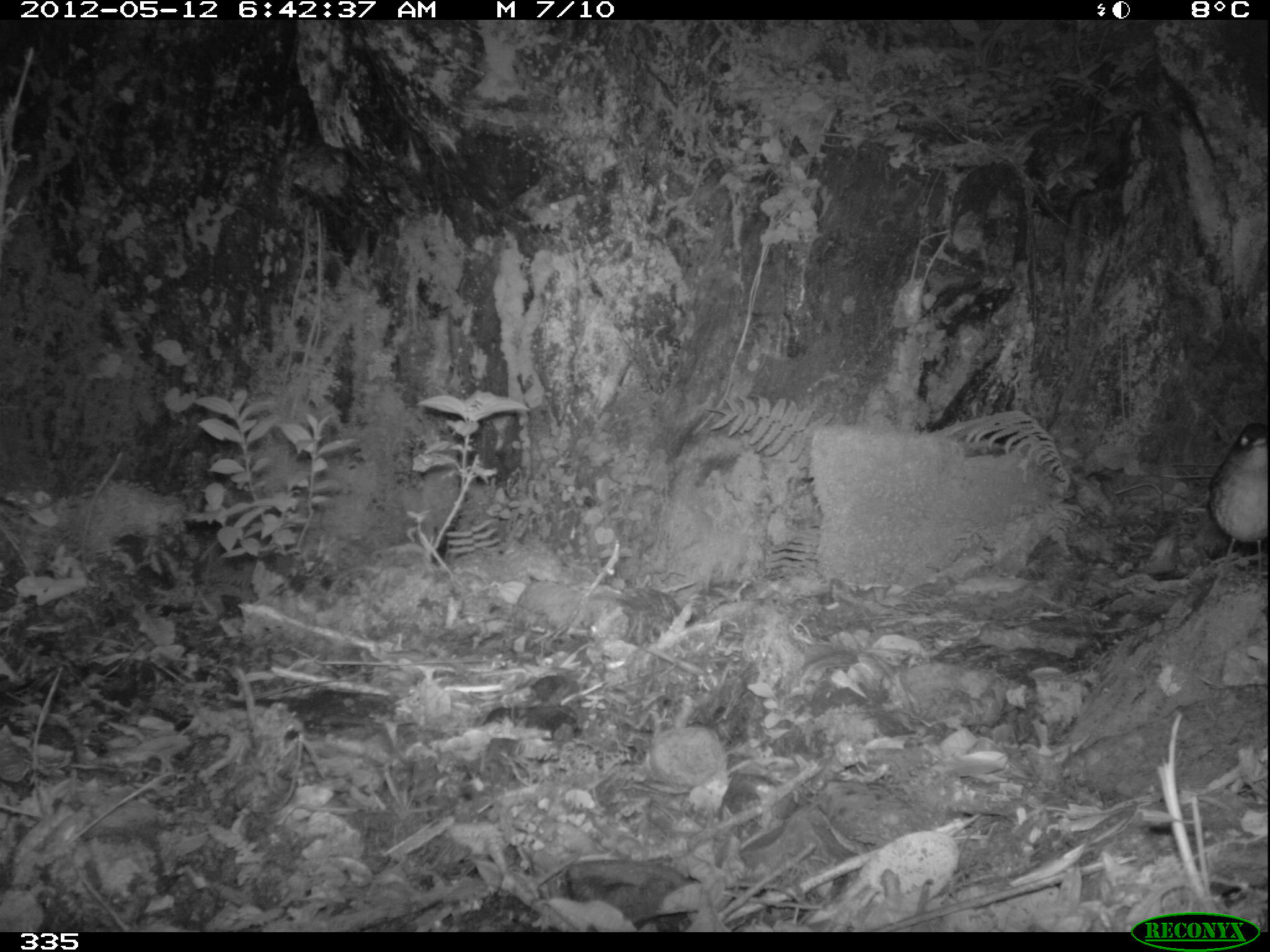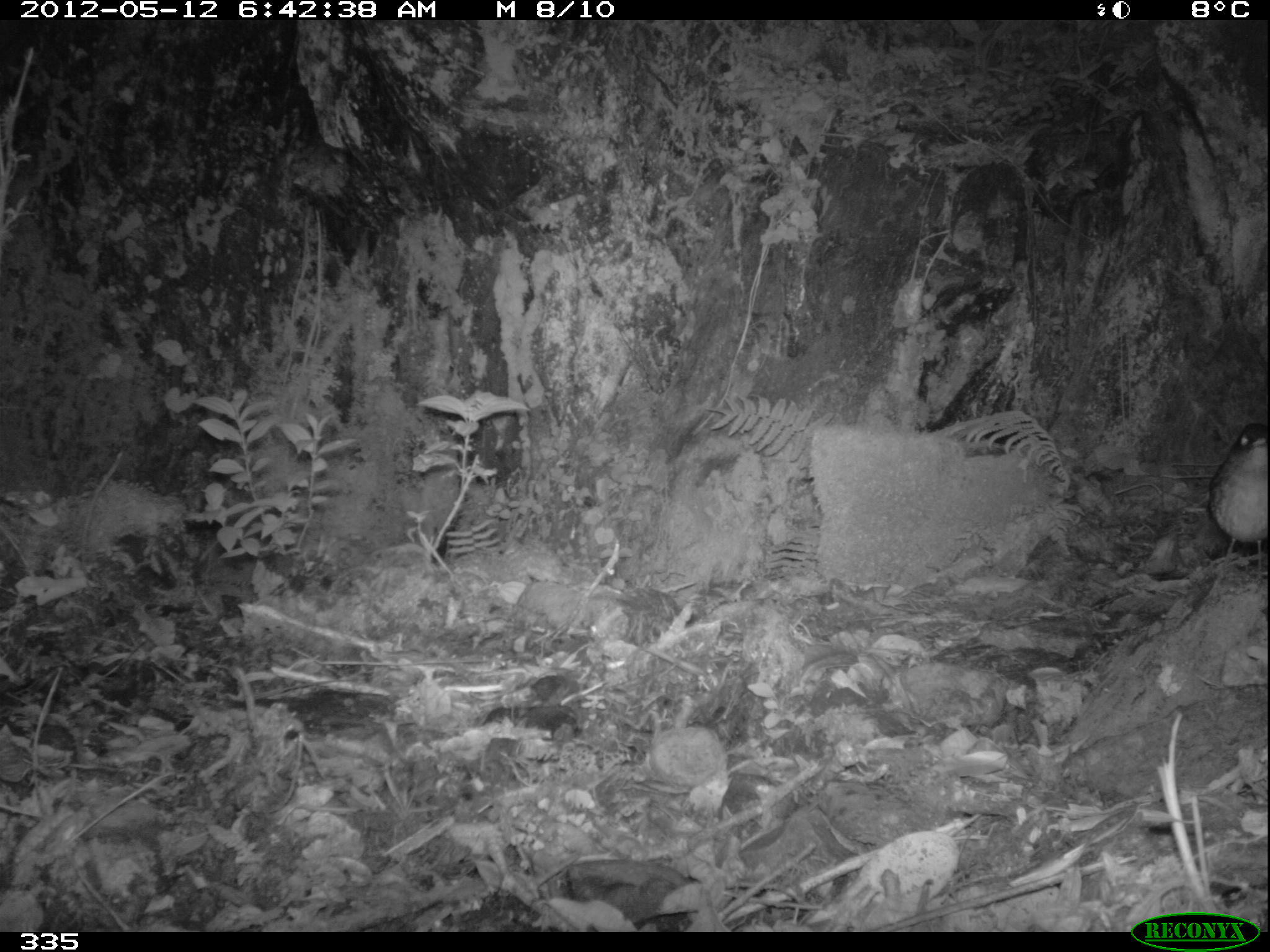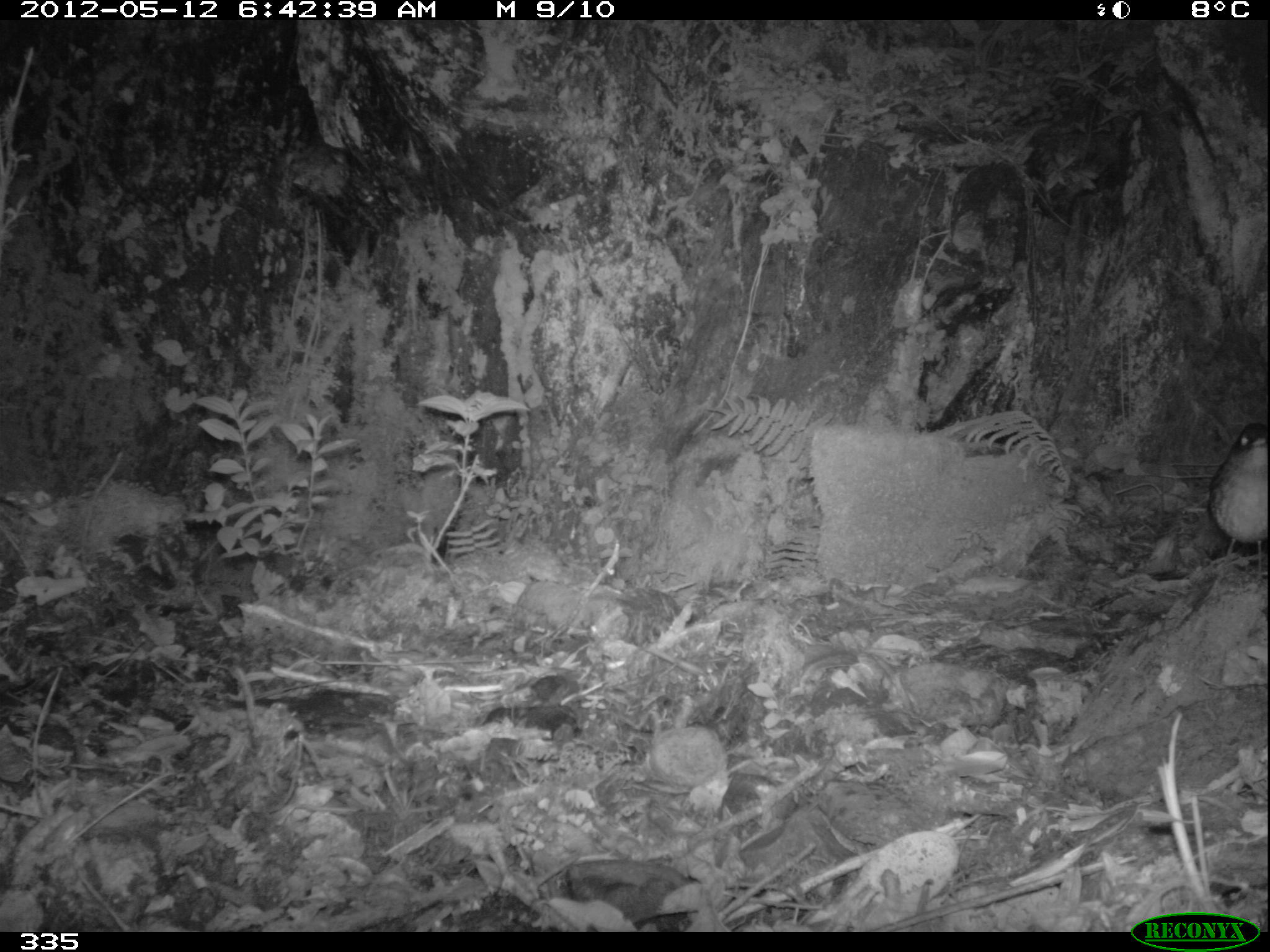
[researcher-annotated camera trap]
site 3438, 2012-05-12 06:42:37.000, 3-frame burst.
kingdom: Animalia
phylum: Chordata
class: Aves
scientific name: Aves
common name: bird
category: unknown bird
Unknown bird (bird) (Aves).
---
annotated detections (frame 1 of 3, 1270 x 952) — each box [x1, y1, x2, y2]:
unknown bird: [1208, 422, 1269, 583]